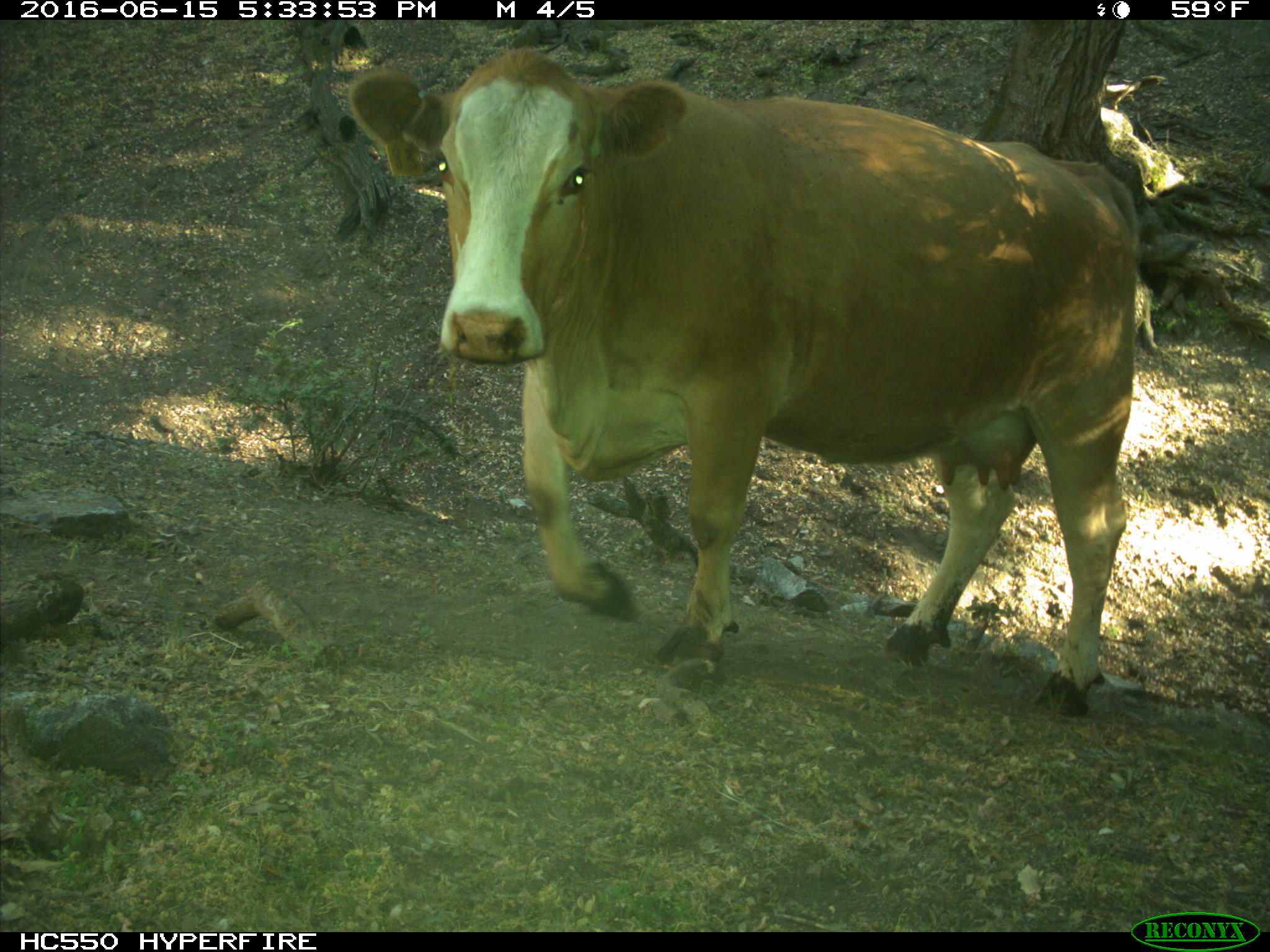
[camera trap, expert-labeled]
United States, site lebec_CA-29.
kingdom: Animalia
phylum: Chordata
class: Mammalia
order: Artiodactyla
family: Bovidae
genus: Bos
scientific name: Bos taurus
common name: domestic cow